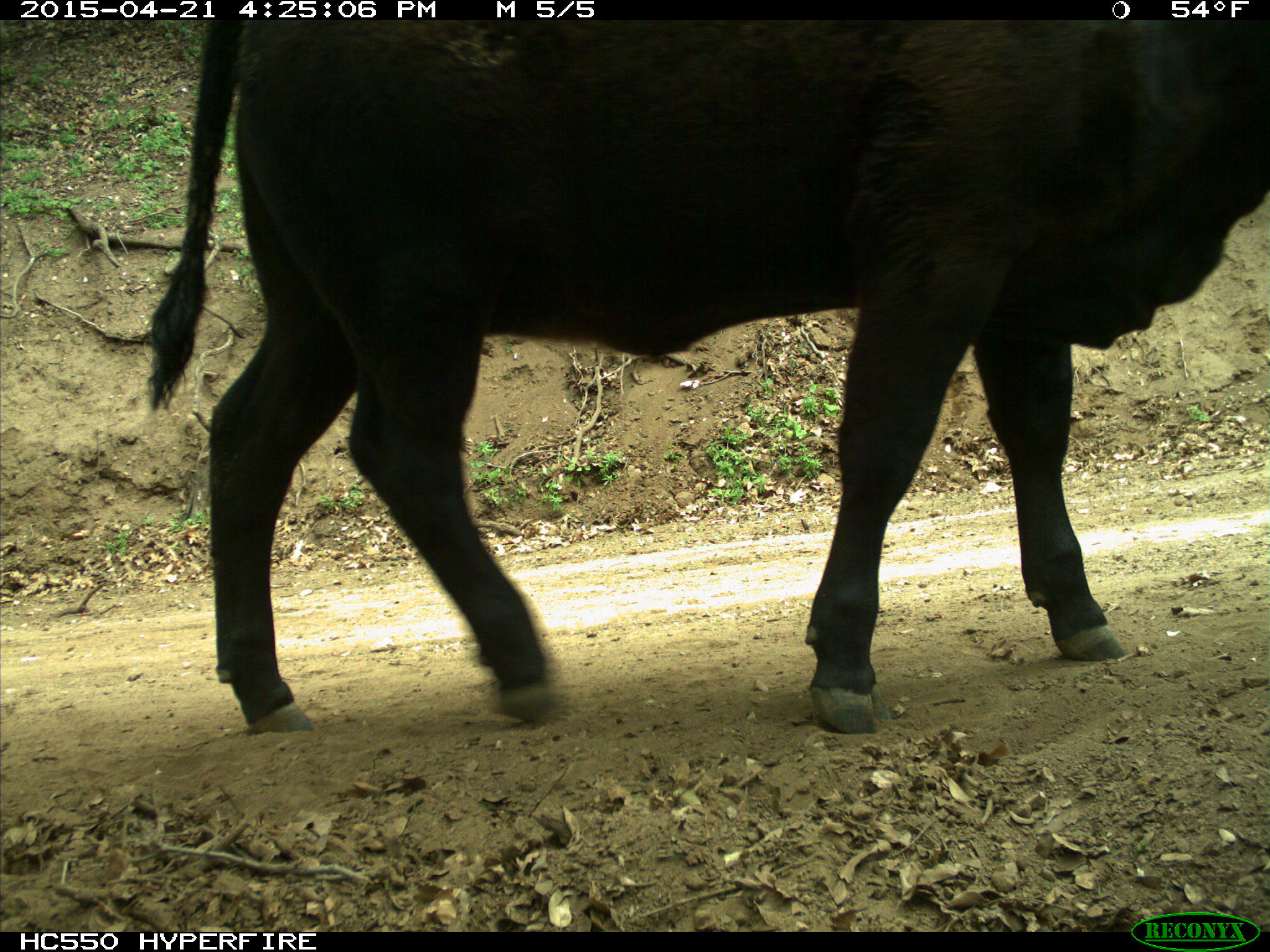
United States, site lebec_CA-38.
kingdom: Animalia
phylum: Chordata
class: Mammalia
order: Artiodactyla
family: Bovidae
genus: Bos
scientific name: Bos taurus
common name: domestic cow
Bos taurus (domestic cow).